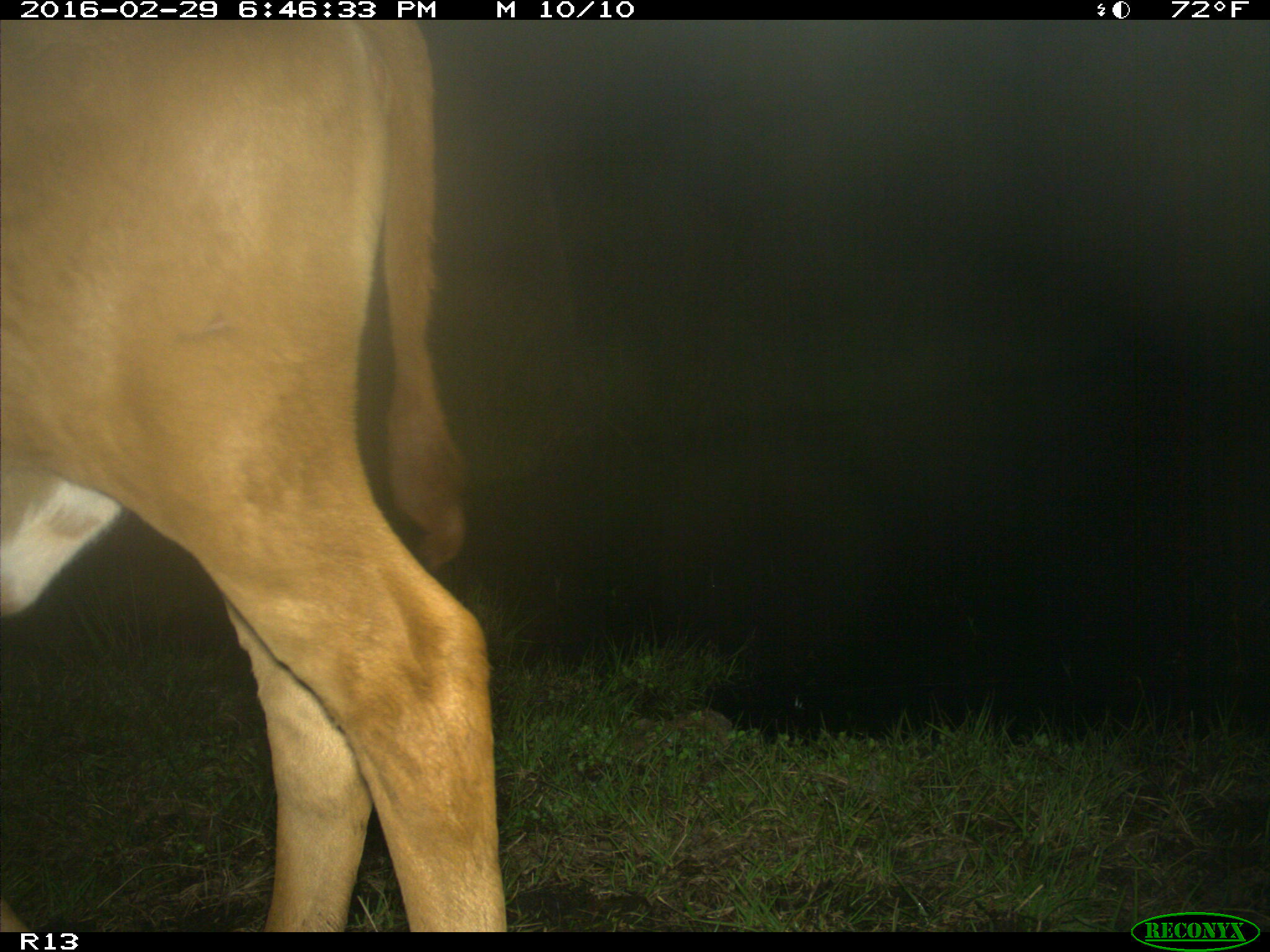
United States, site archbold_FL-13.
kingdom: Animalia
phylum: Chordata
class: Mammalia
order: Artiodactyla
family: Bovidae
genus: Bos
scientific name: Bos taurus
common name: domestic cow